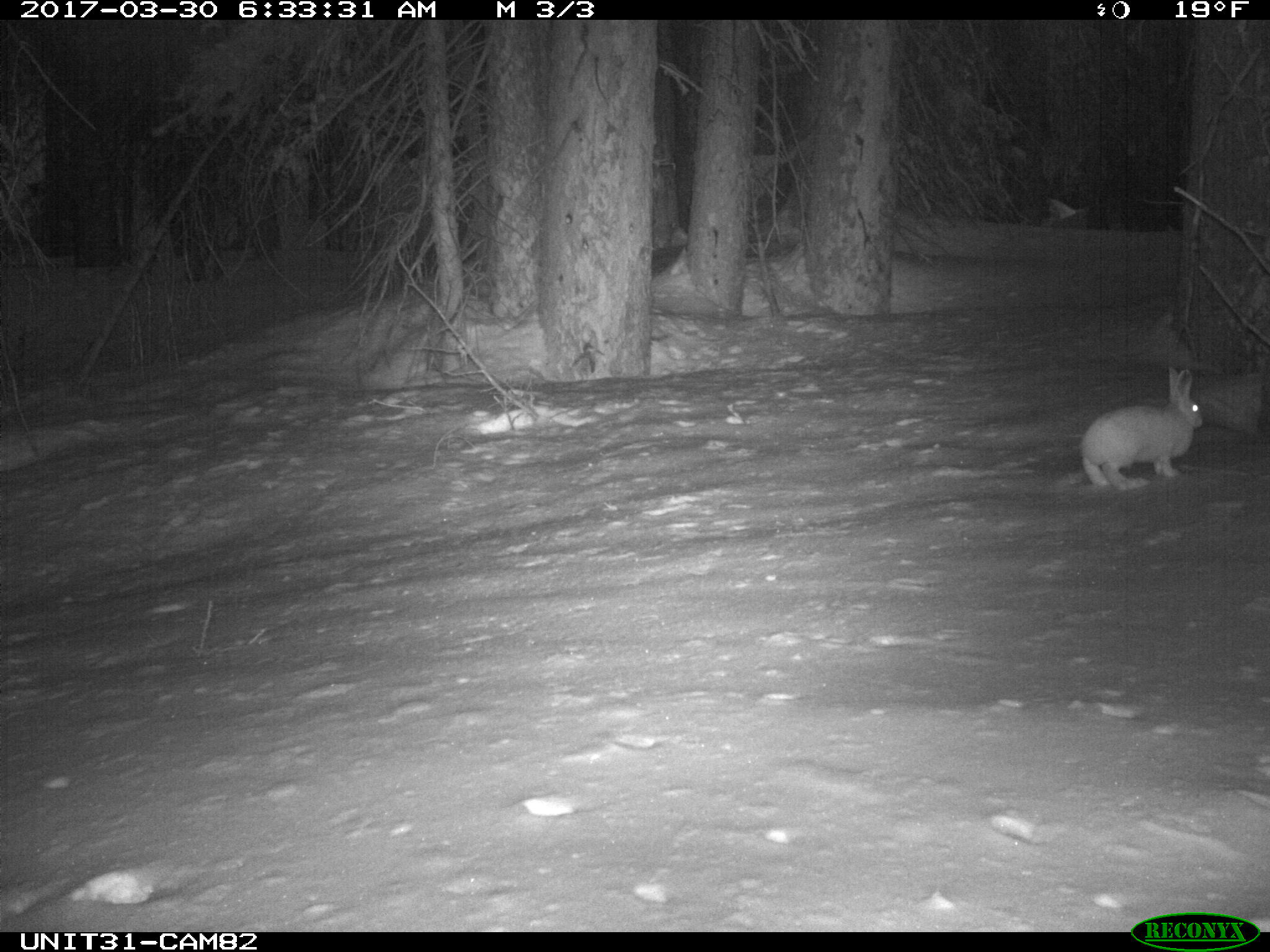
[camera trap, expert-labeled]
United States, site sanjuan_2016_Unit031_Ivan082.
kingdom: Animalia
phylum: Chordata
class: Mammalia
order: Lagomorpha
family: Leporidae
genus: Lepus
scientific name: Lepus americanus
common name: snowshoe hare